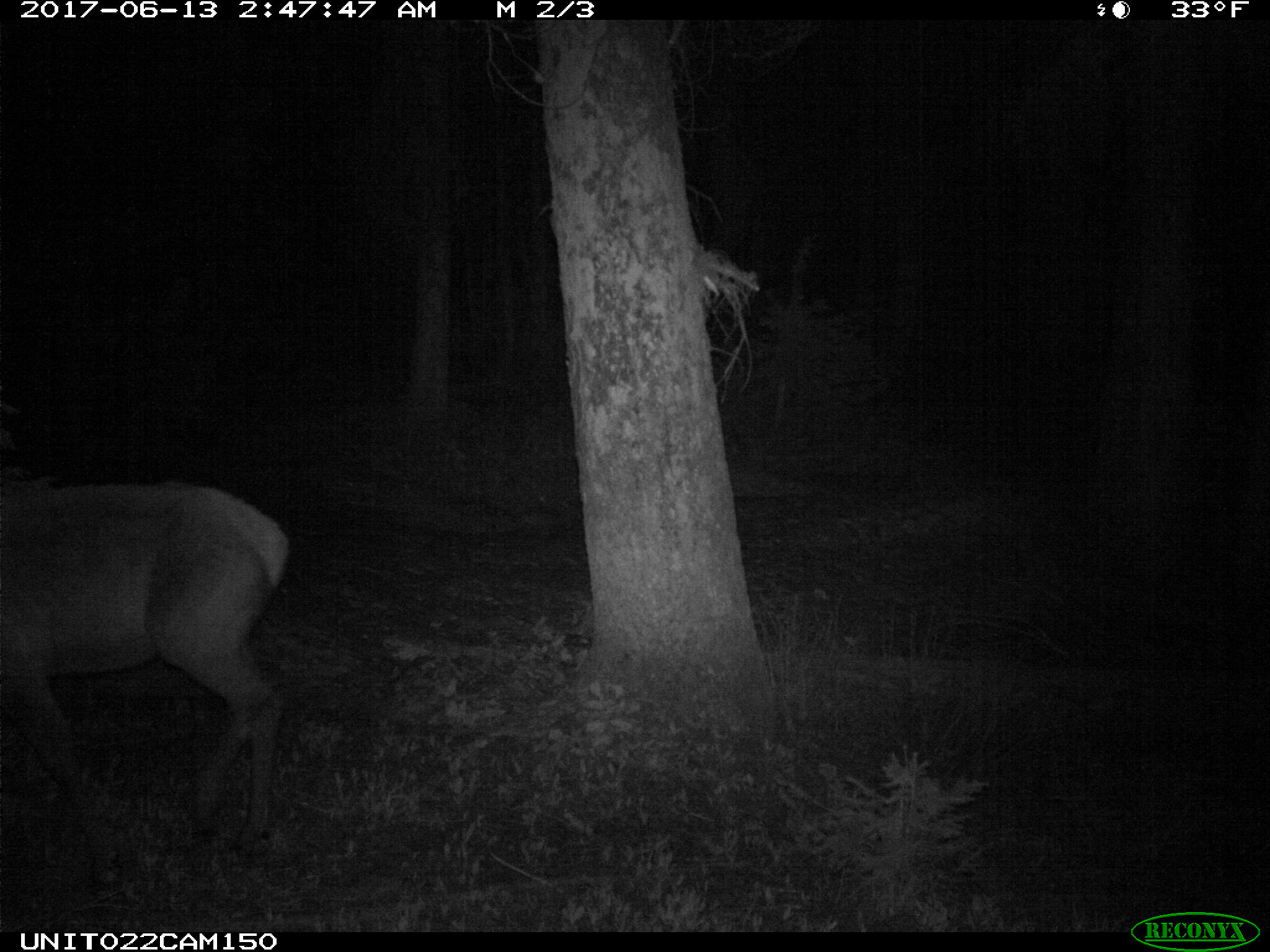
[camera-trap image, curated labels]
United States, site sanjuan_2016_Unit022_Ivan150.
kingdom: Animalia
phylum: Chordata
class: Mammalia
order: Artiodactyla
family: Cervidae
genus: Cervus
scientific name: Cervus elaphus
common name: red deer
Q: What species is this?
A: Cervus elaphus (red deer).